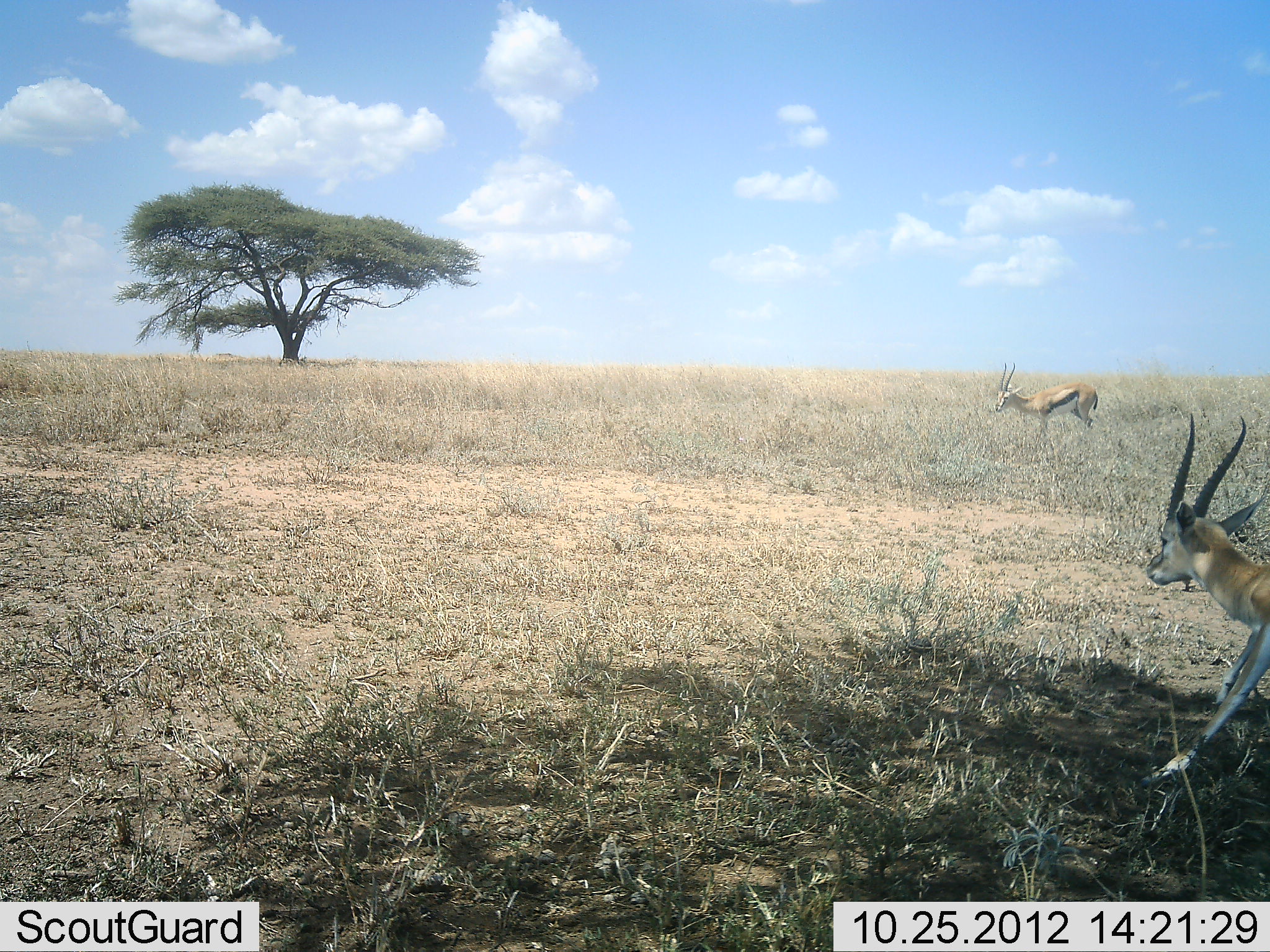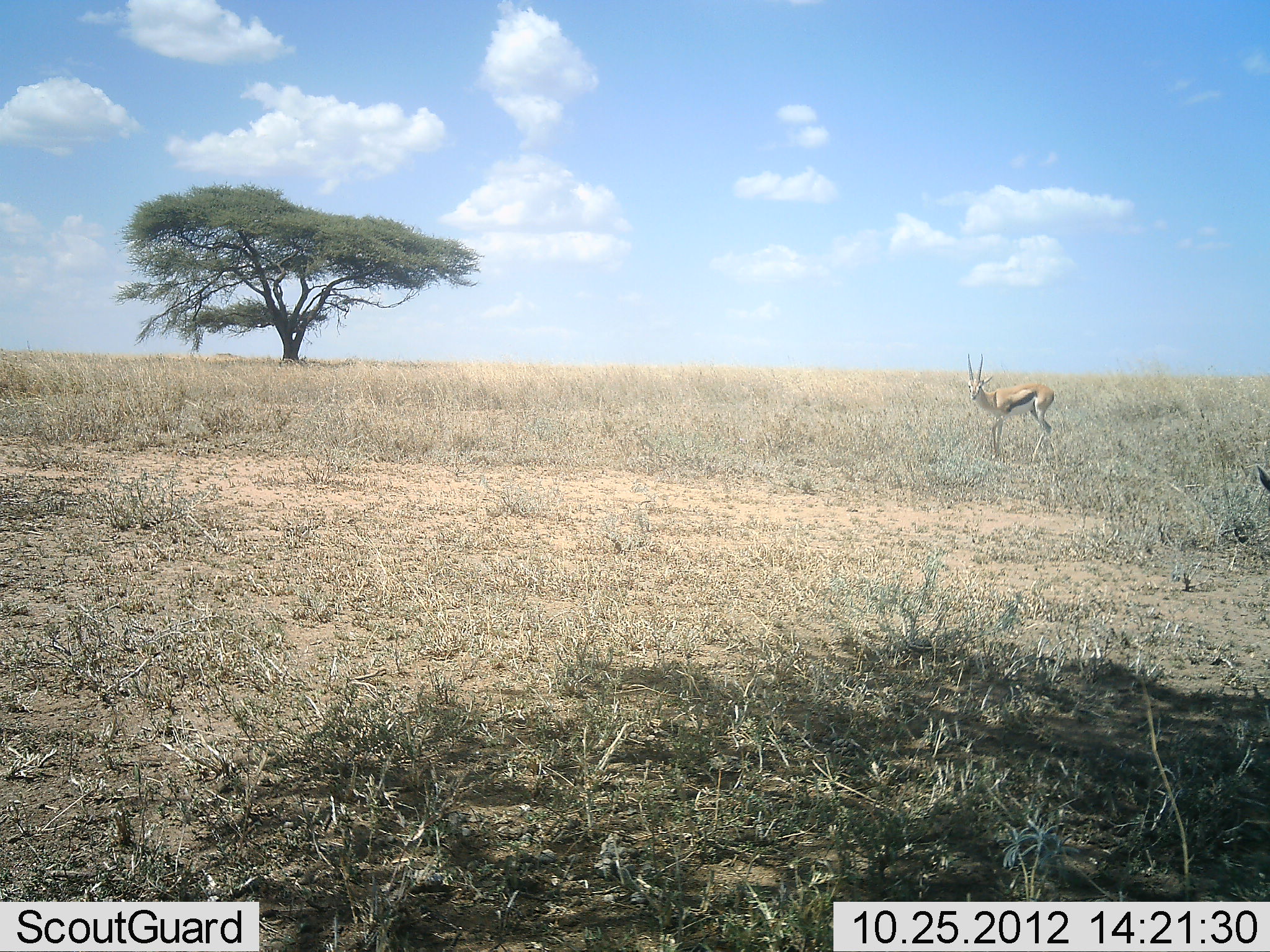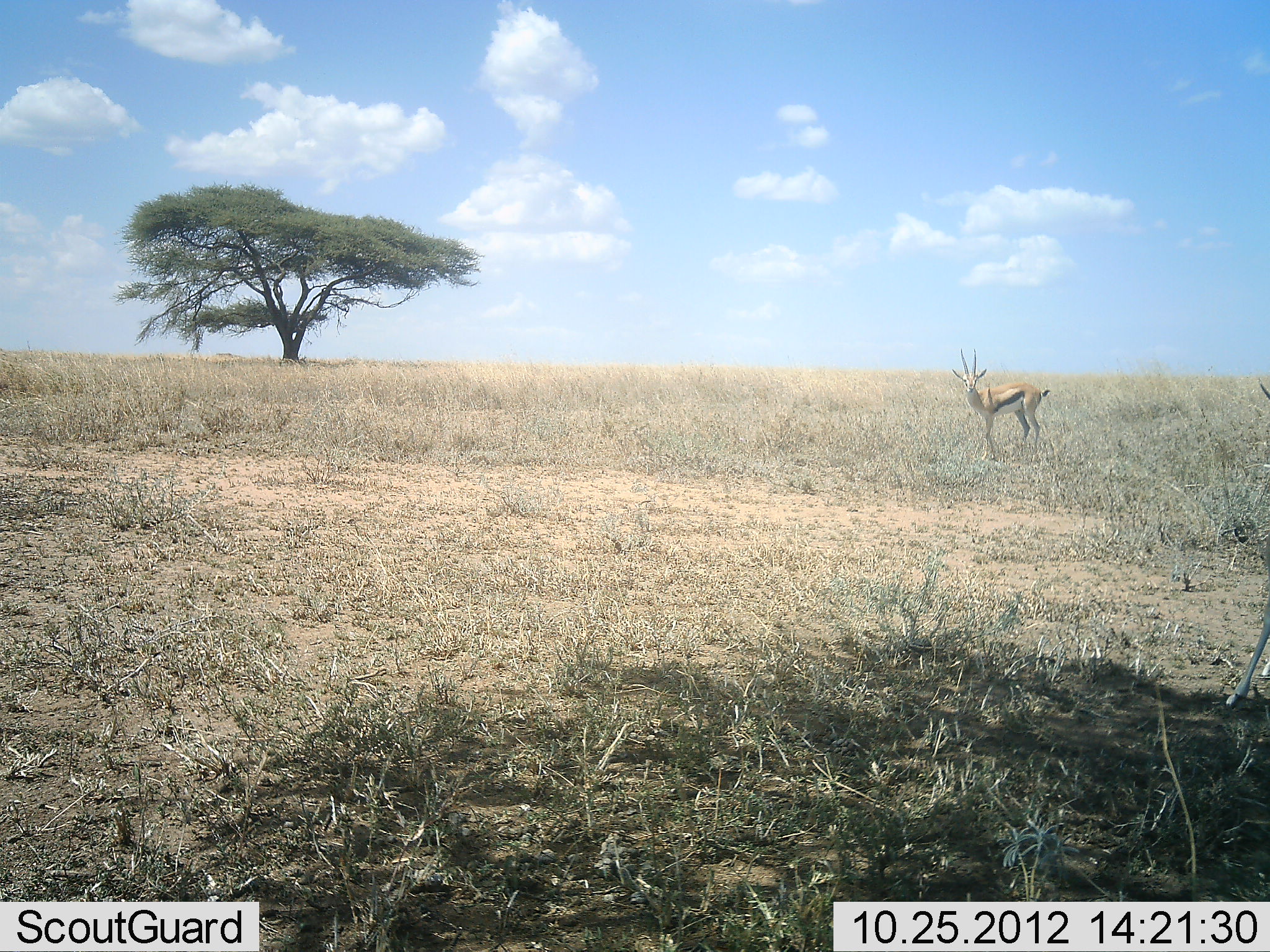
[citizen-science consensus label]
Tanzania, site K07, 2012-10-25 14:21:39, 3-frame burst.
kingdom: Animalia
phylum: Chordata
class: Mammalia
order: Artiodactyla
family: Bovidae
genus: Eudorcas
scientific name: Eudorcas thomsonii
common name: thomson's gazelle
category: gazellethomsons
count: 2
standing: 60%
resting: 0%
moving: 80%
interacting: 0%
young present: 0%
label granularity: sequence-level